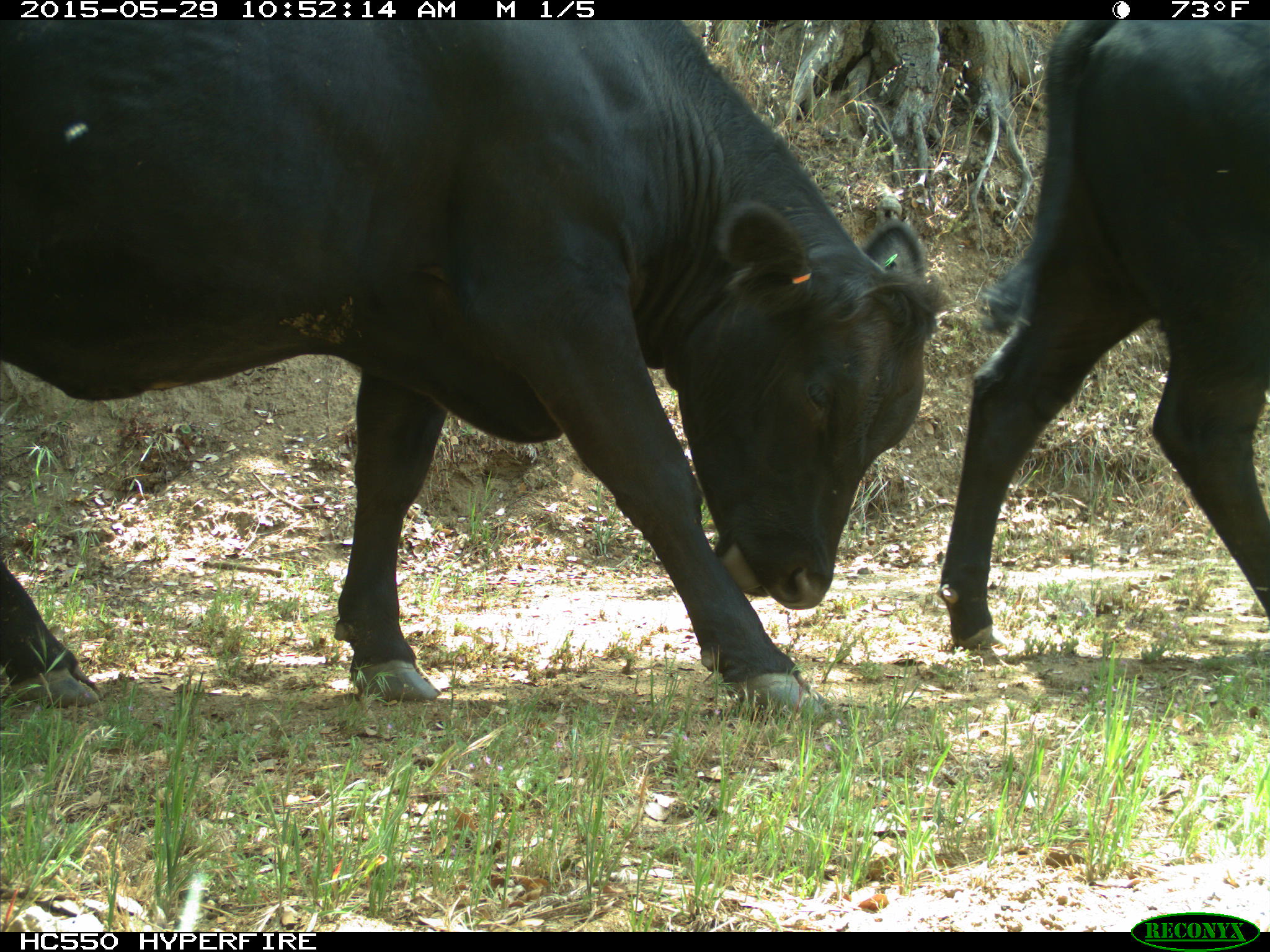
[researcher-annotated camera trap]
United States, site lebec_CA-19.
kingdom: Animalia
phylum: Chordata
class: Mammalia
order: Artiodactyla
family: Bovidae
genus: Bos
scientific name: Bos taurus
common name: domestic cow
Bos taurus (domestic cow).